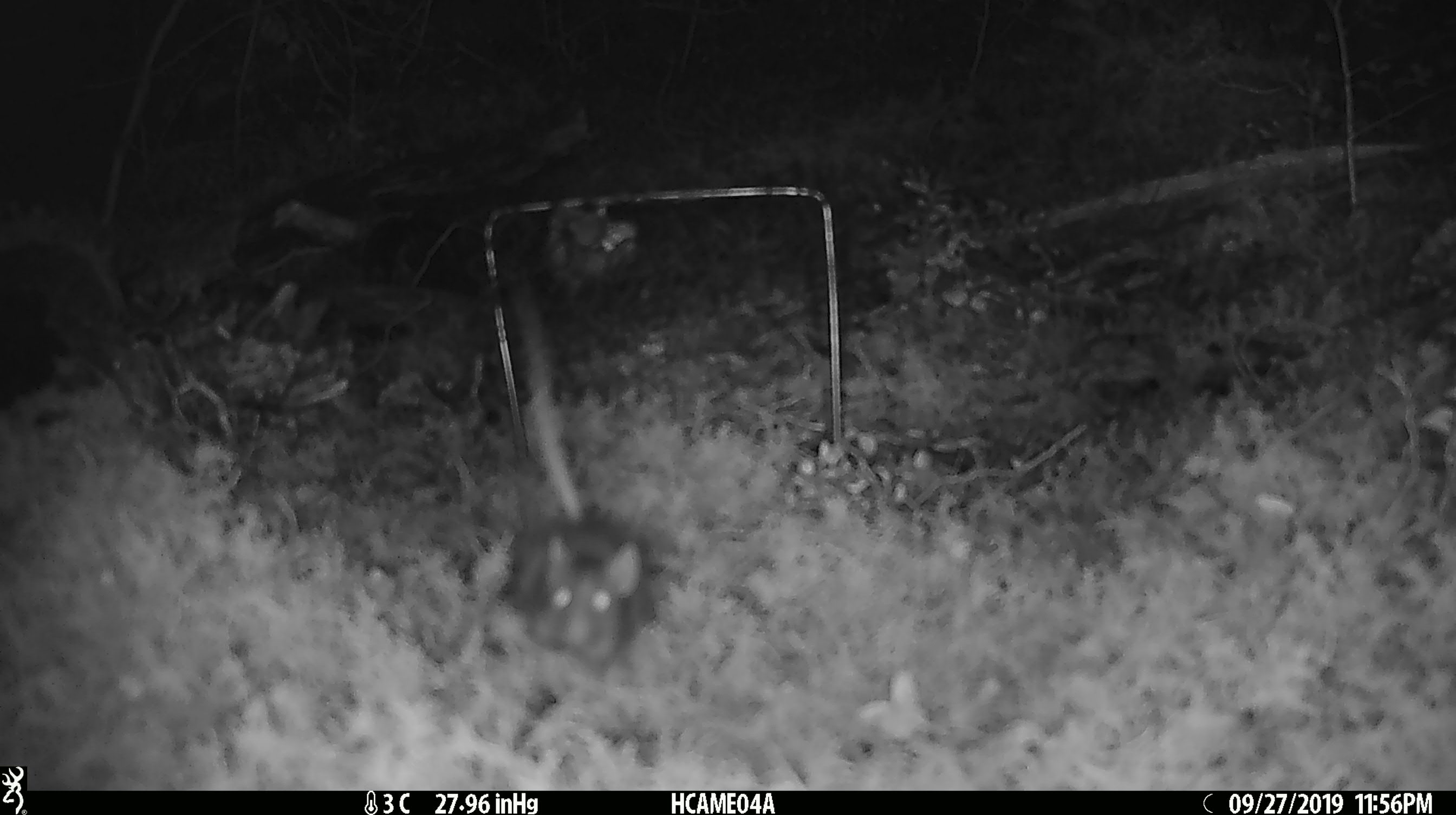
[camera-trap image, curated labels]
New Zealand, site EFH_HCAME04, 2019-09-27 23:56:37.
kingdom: Animalia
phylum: Chordata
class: Mammalia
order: Rodentia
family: Muridae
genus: Mus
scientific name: Mus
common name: mouse